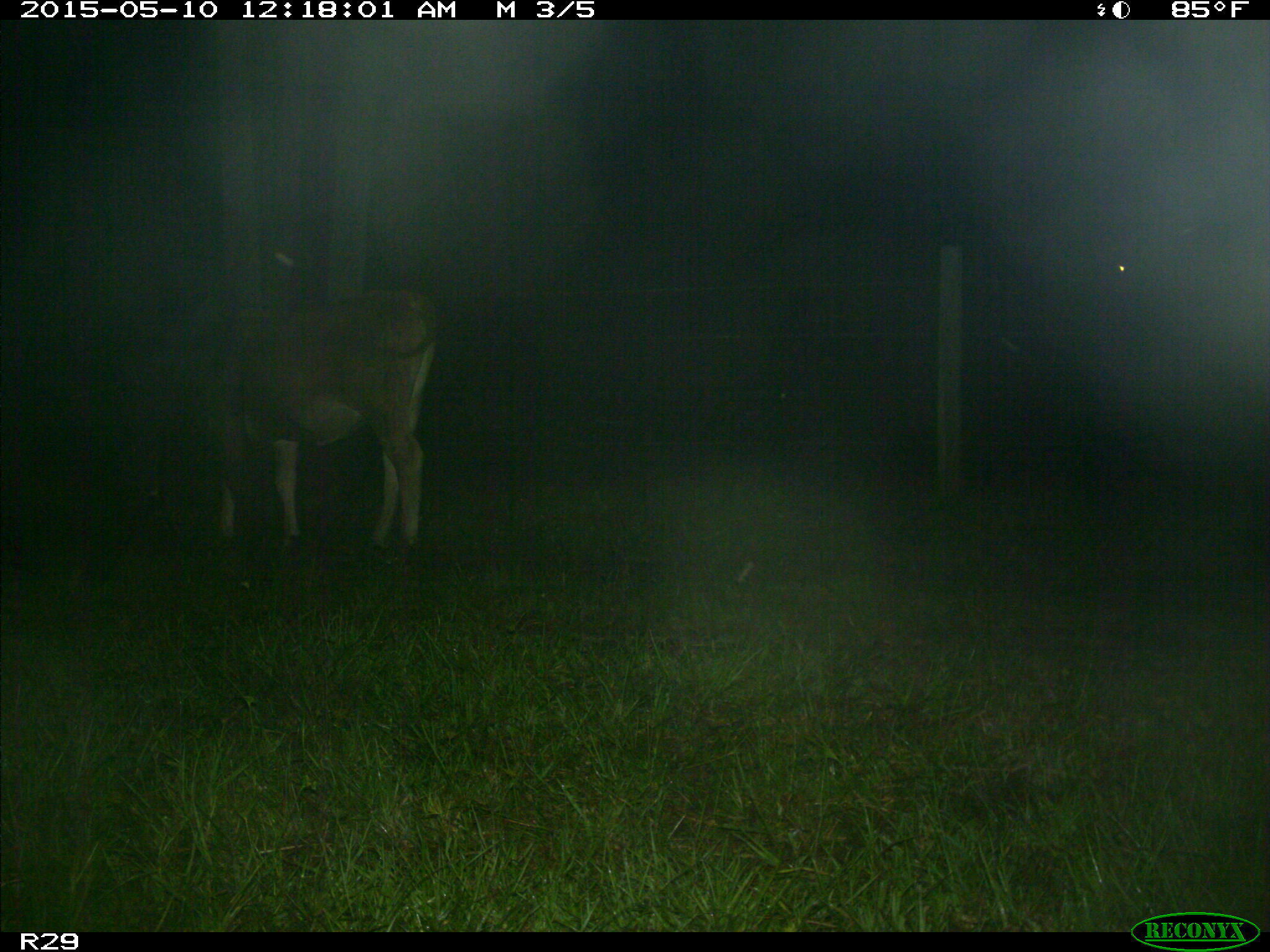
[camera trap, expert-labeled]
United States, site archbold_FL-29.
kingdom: Animalia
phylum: Chordata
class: Mammalia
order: Artiodactyla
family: Bovidae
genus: Bos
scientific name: Bos taurus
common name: domestic cow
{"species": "Bos taurus (domestic cow)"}